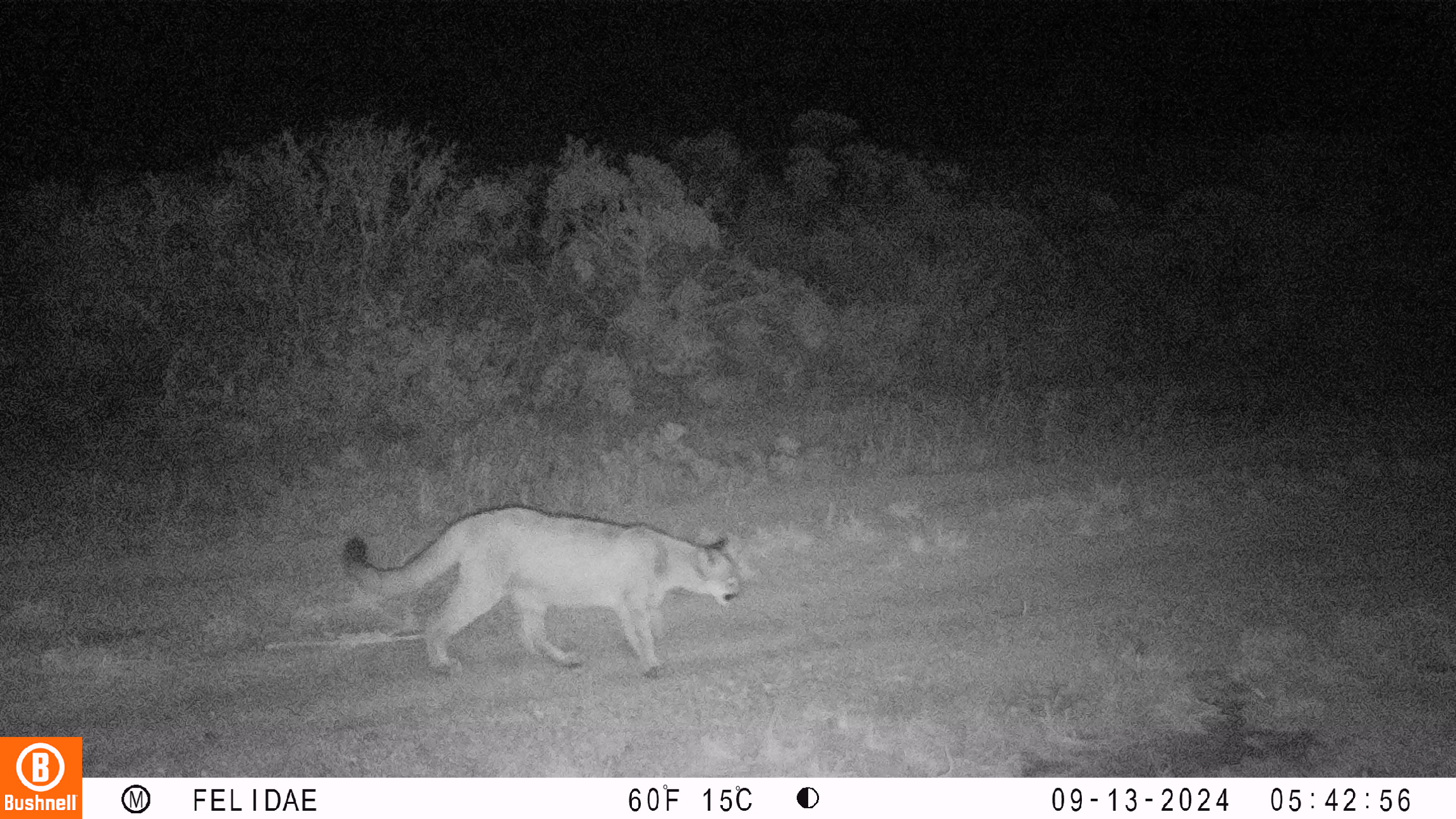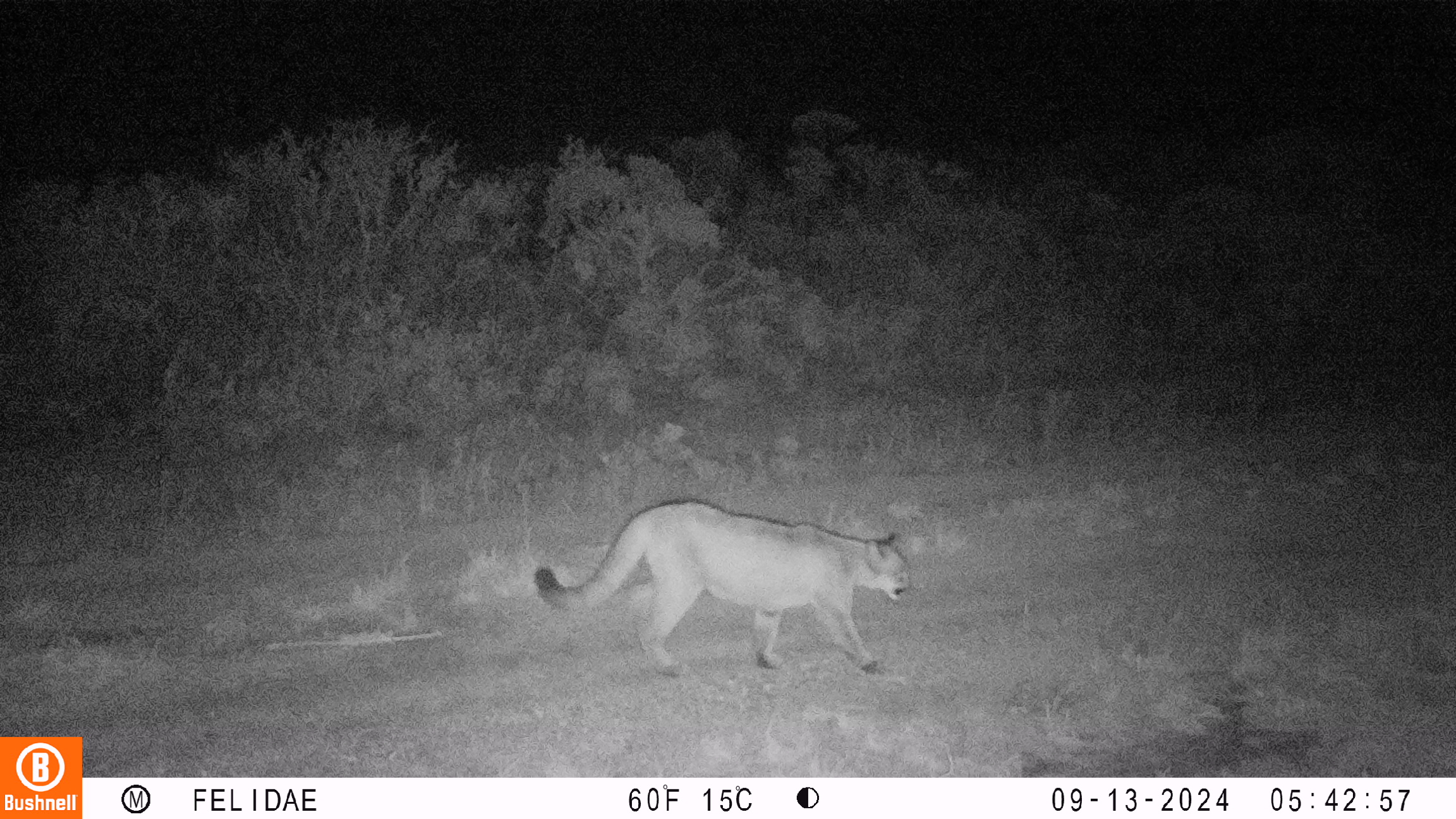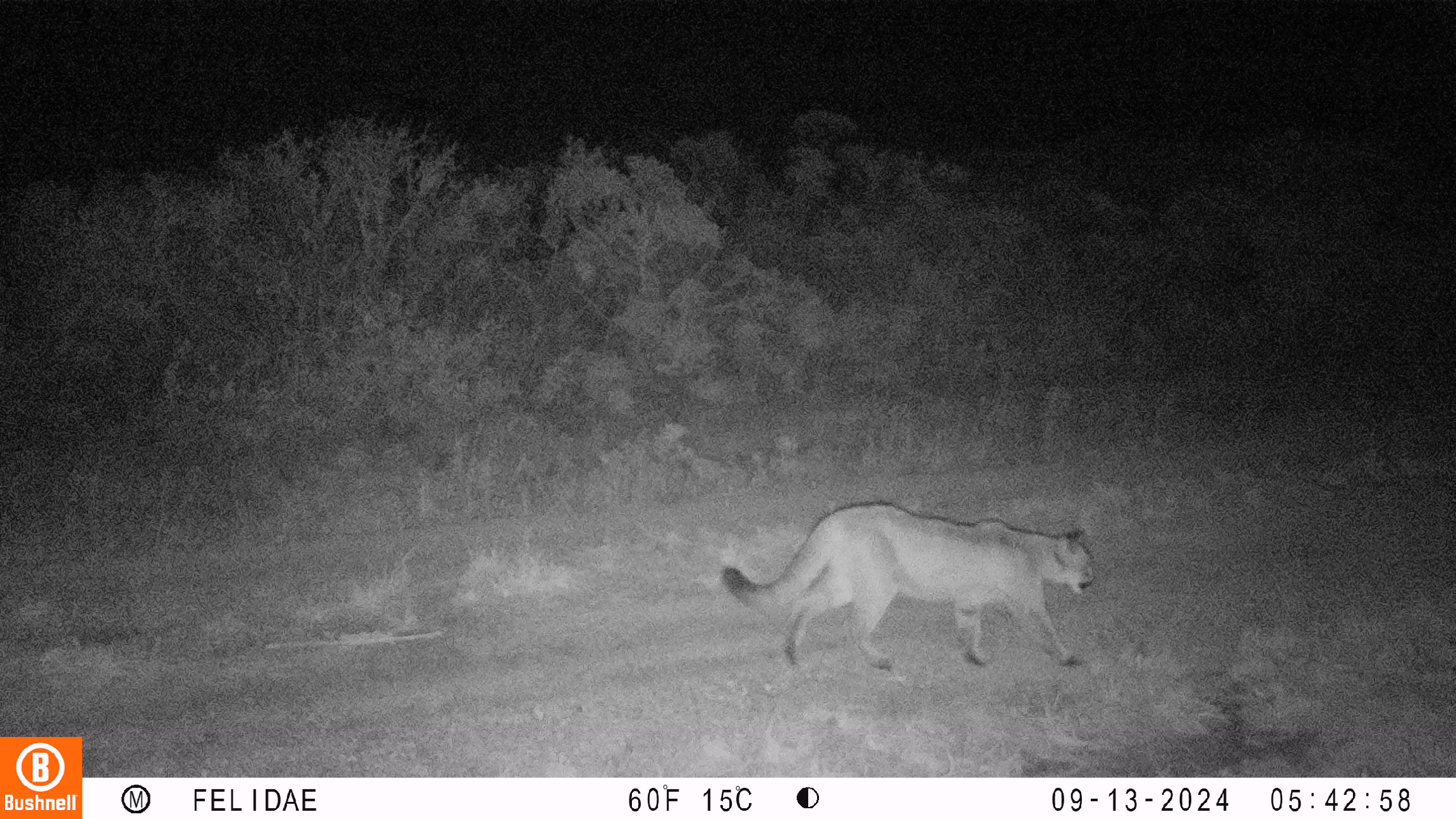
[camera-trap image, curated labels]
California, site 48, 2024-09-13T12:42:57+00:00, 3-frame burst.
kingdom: Animalia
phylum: Chordata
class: Mammalia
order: Carnivora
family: Felidae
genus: Puma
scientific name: Puma concolor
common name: puma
Puma (Puma concolor).